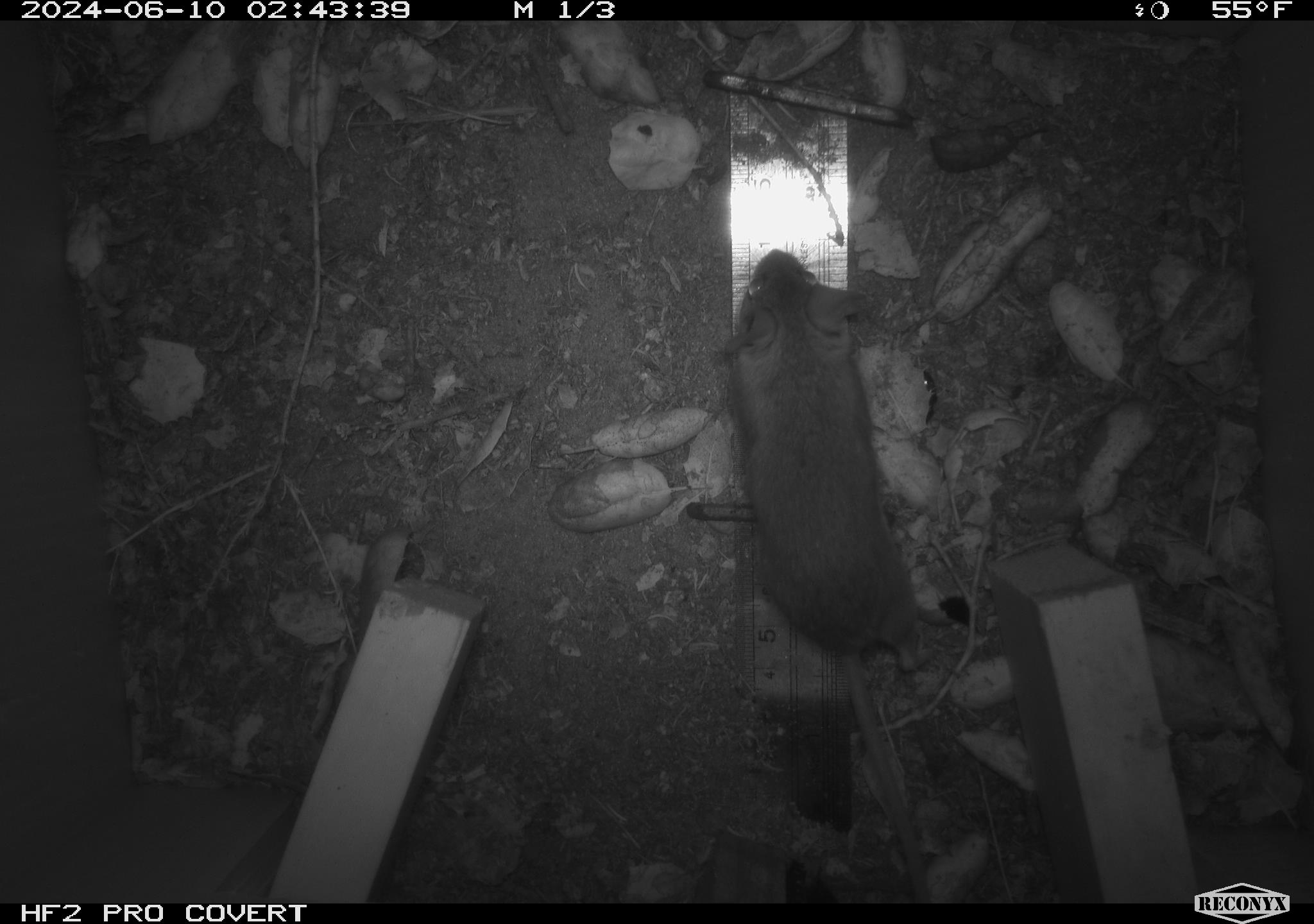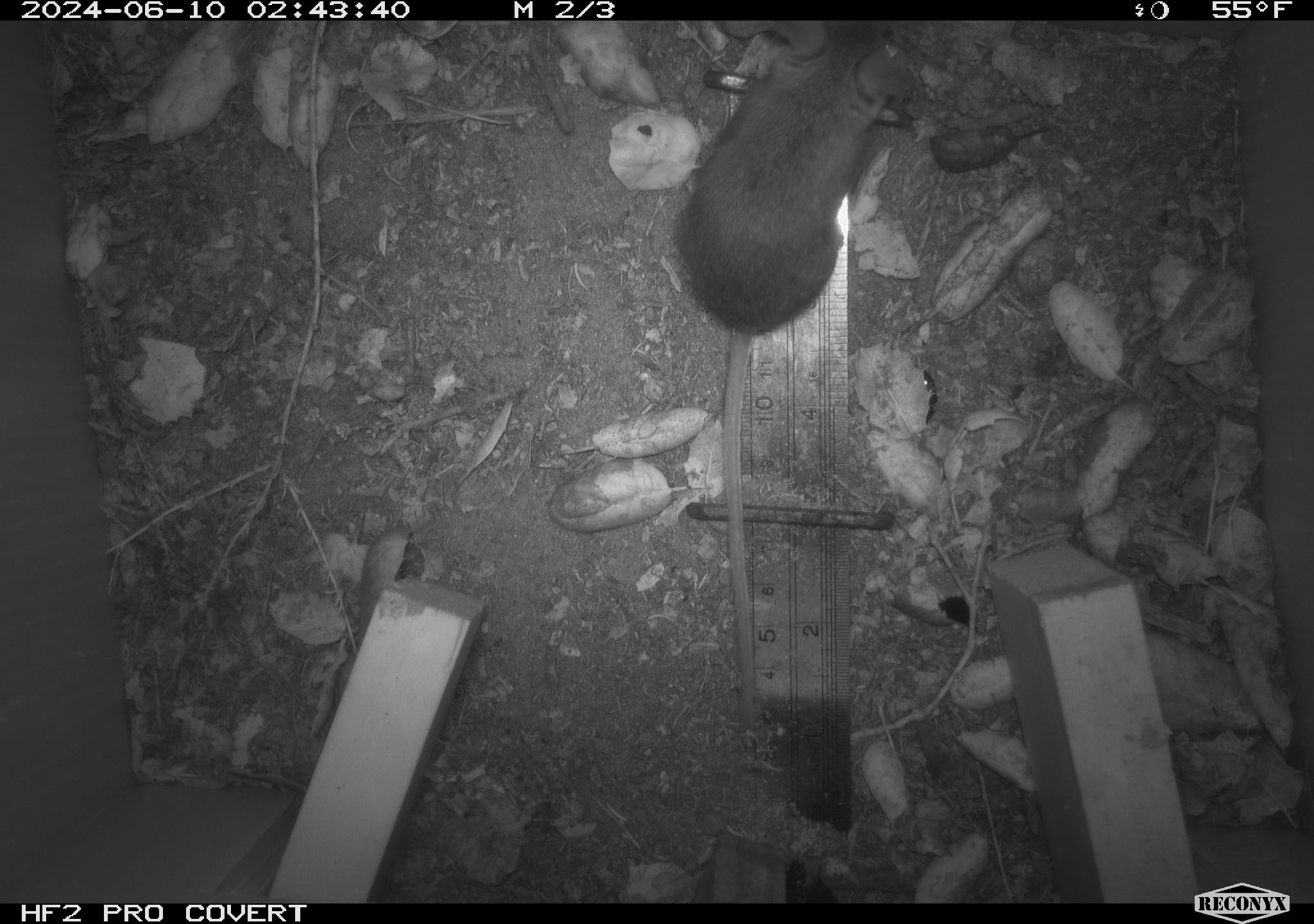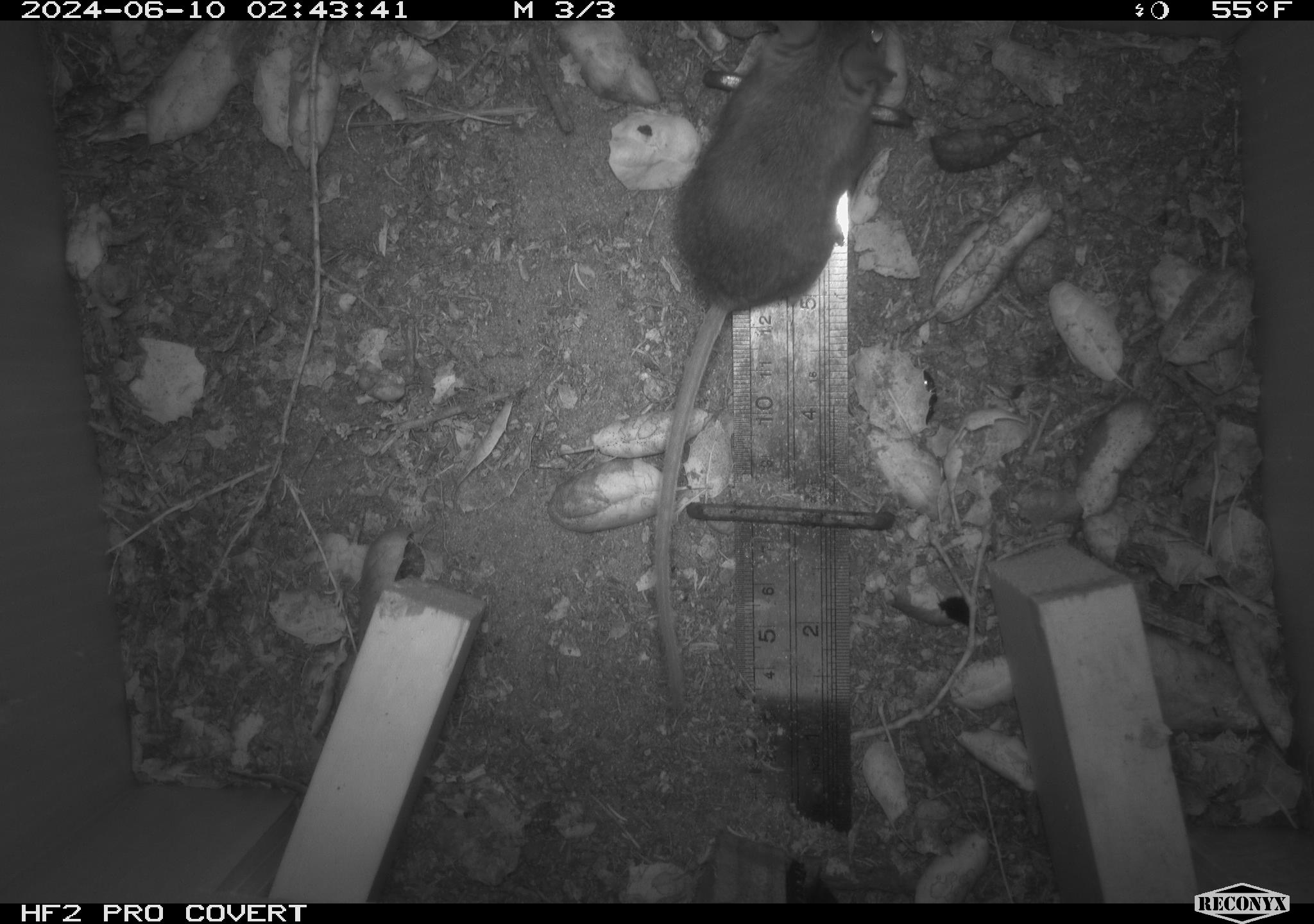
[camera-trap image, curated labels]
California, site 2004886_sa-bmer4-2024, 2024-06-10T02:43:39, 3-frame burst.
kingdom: Animalia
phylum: Chordata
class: Mammalia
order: Rodentia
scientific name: Rodentia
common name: woodrat or rat or mouse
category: woodrat or rat or mouse species